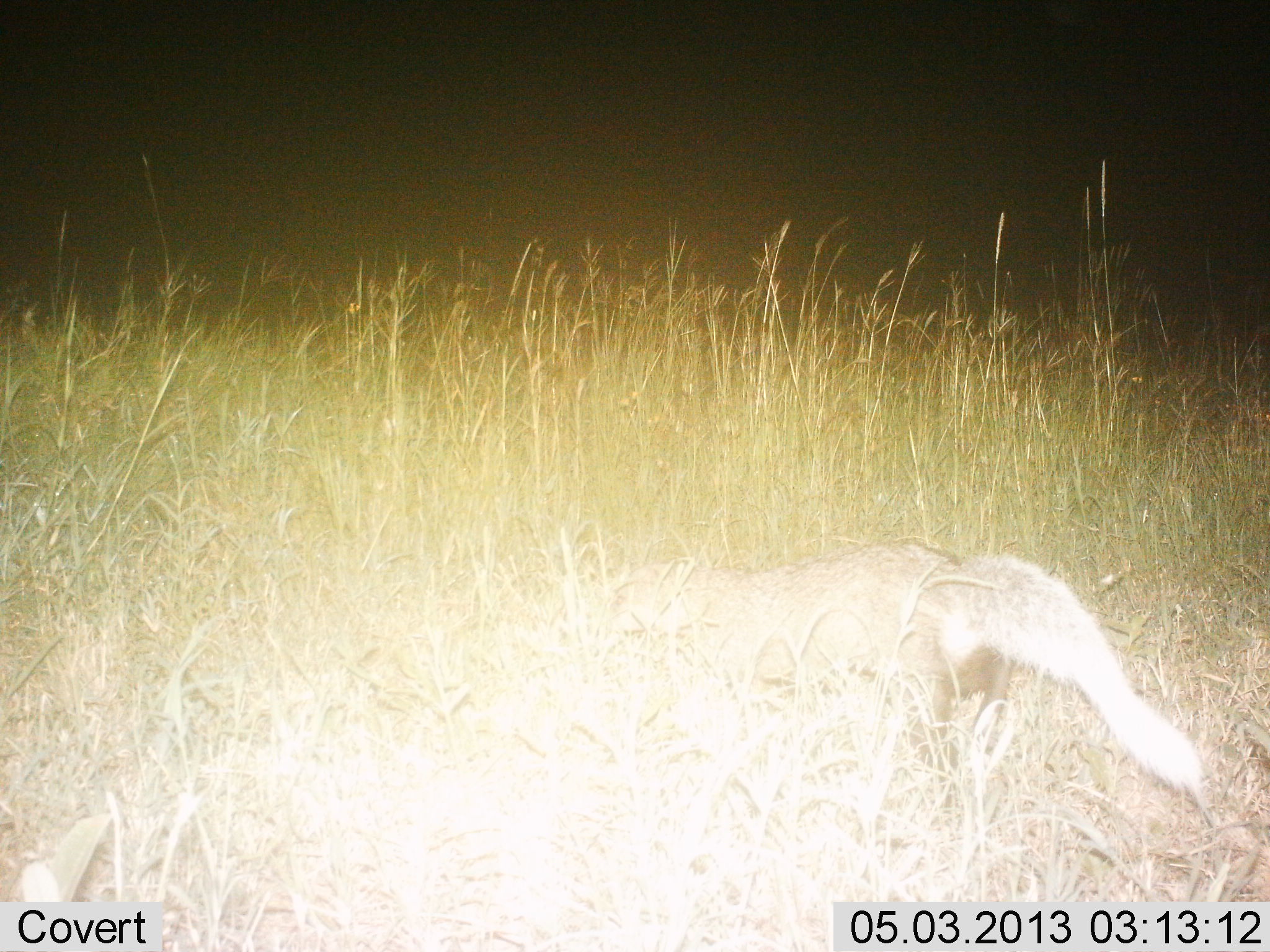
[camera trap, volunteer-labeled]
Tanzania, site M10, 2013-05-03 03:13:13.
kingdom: Animalia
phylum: Chordata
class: Mammalia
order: Carnivora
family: Canidae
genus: Lupulella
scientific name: Lupulella mesomelas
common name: black-backed jackal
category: jackal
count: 1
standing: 80%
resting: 0%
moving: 20%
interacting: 0%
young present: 0%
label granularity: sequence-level